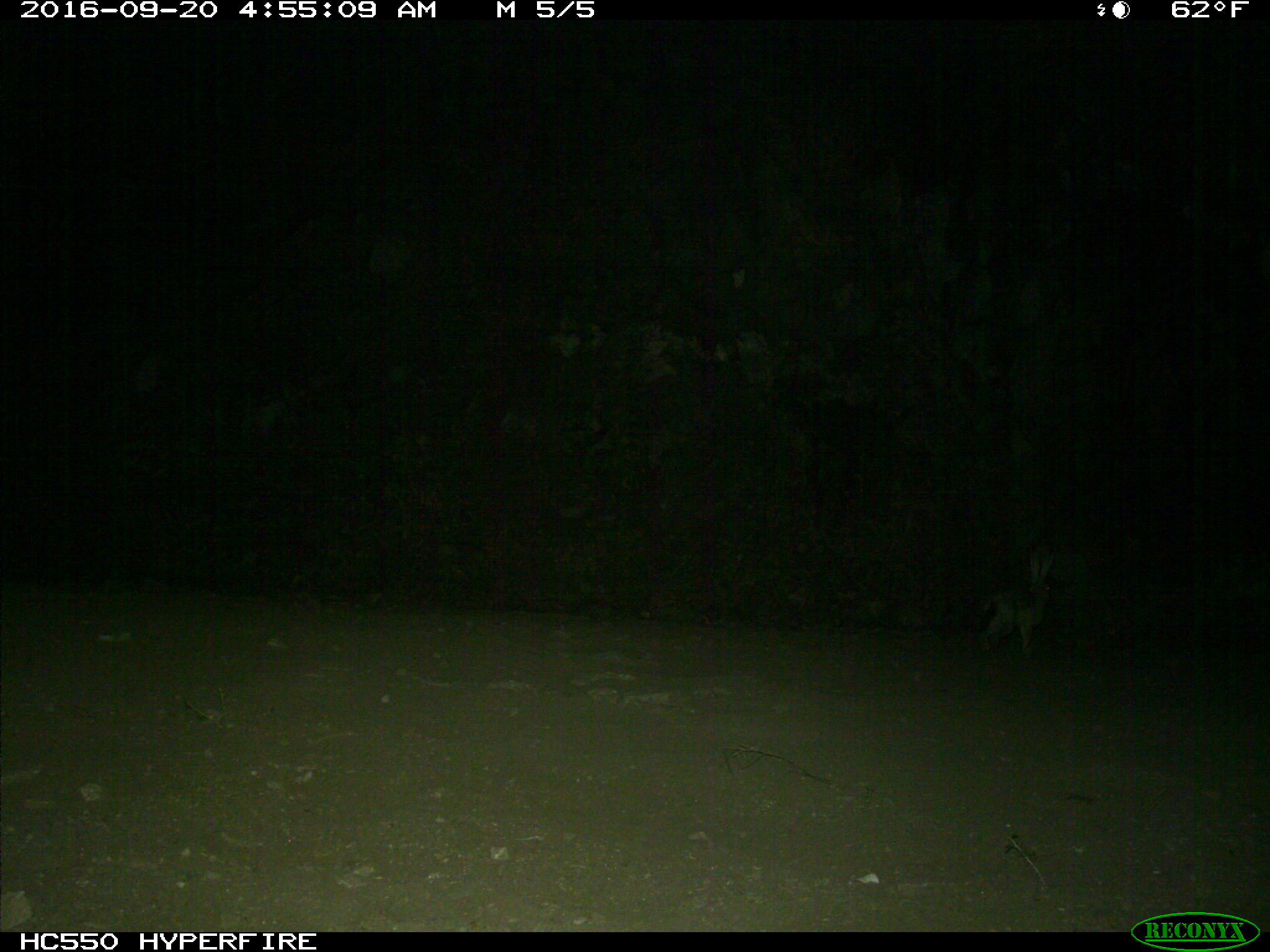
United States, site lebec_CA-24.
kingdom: Animalia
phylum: Chordata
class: Mammalia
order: Lagomorpha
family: Leporidae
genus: Lepus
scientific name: Lepus californicus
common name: black-tailed jackrabbit